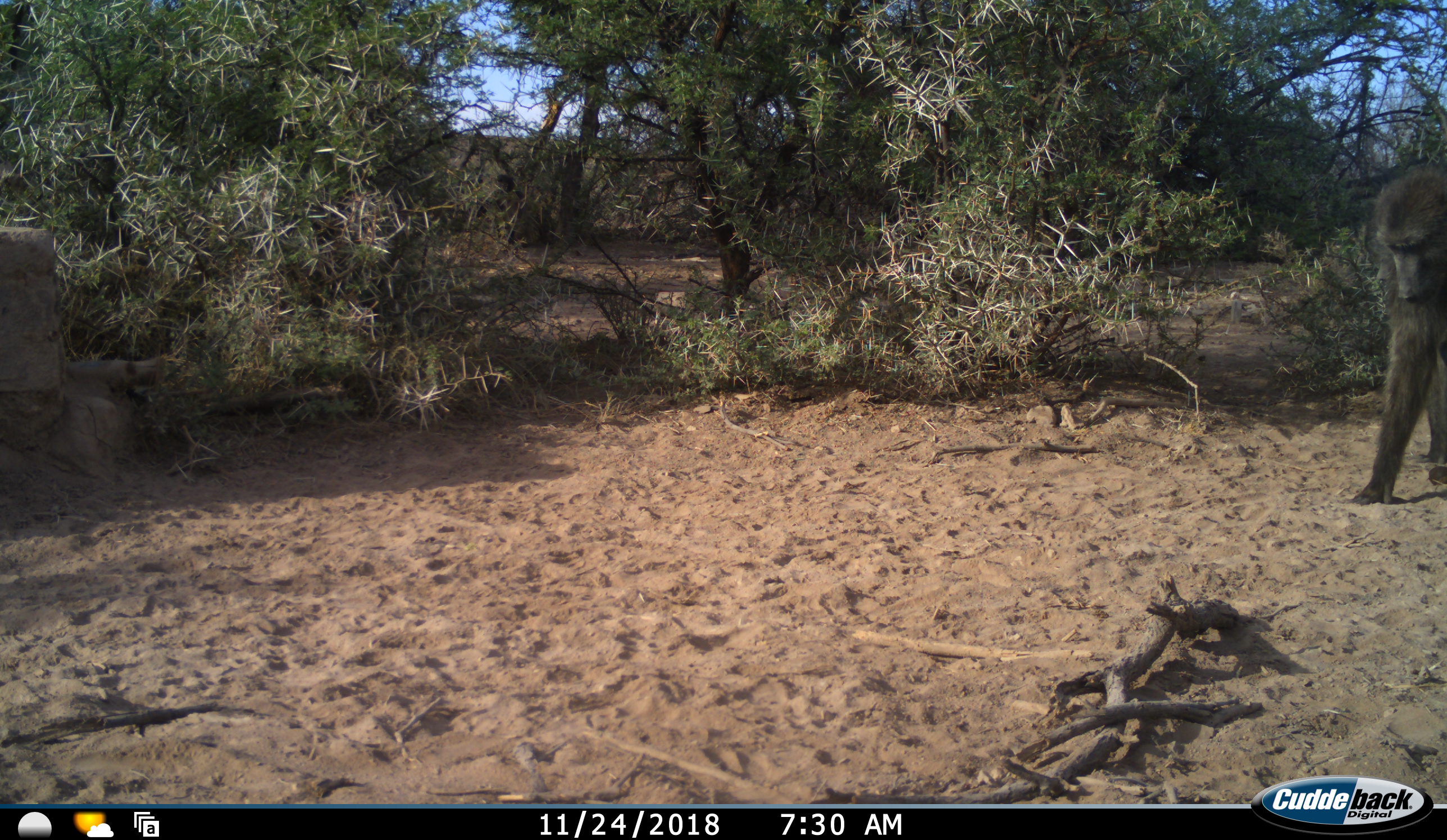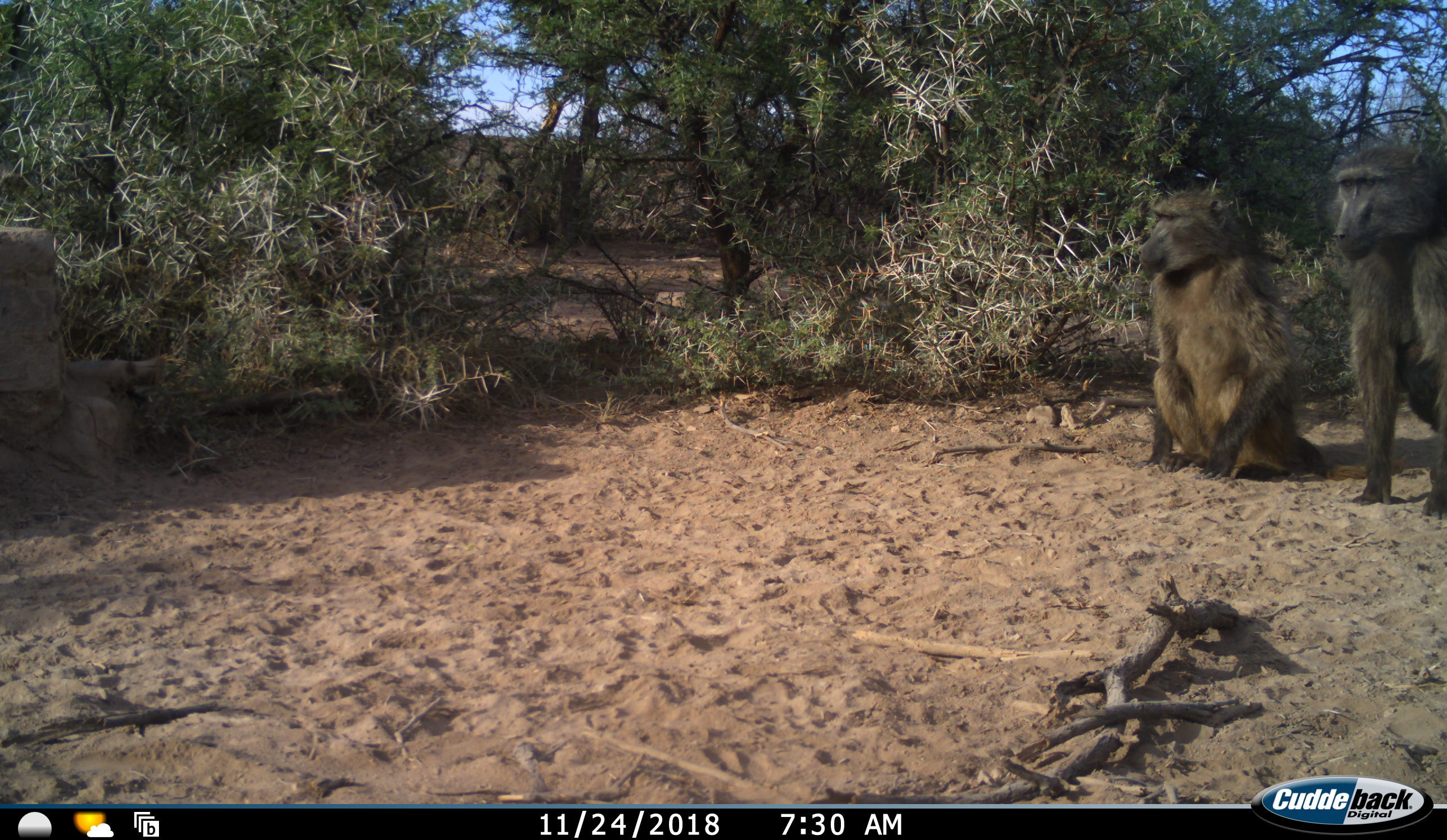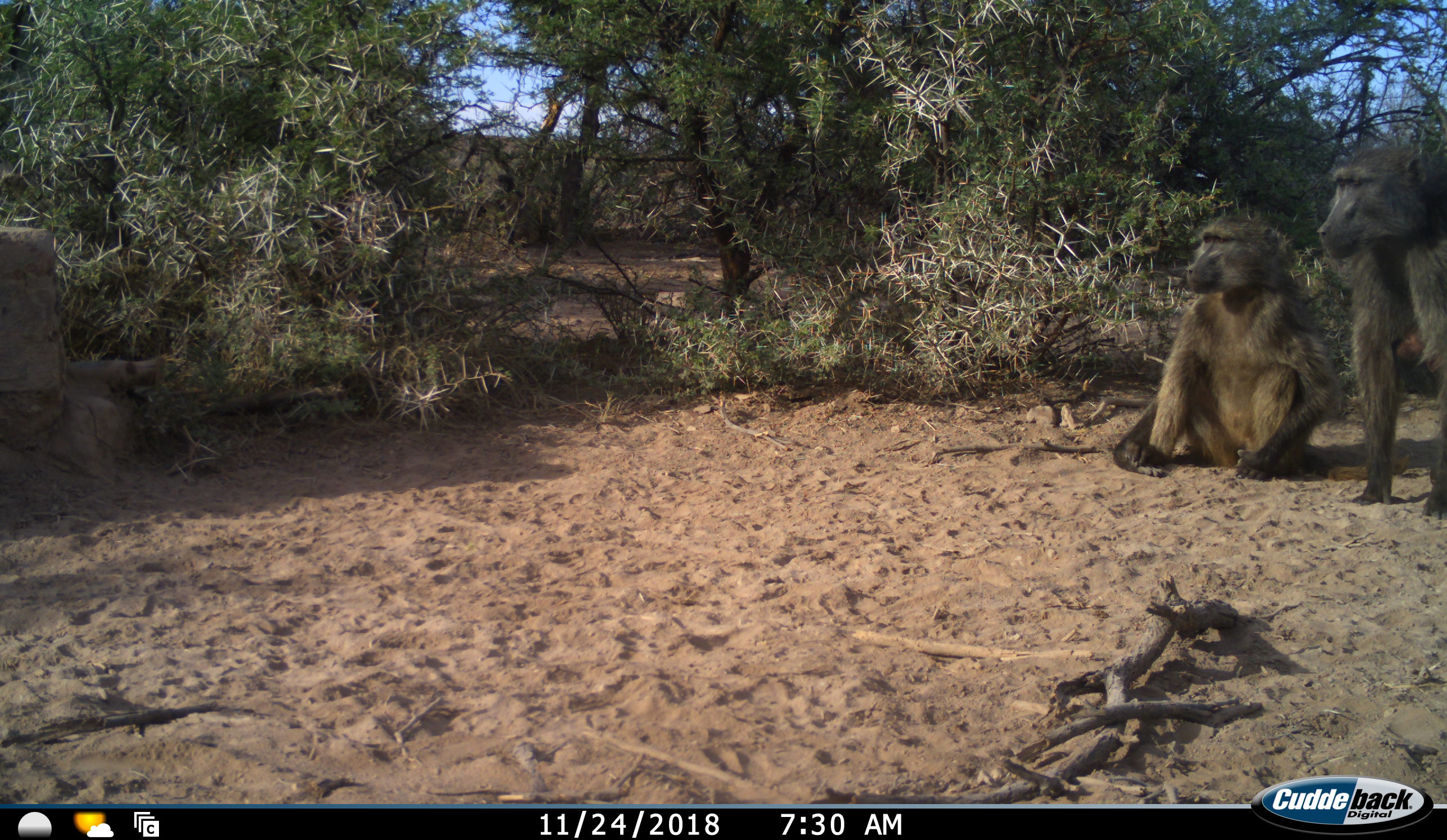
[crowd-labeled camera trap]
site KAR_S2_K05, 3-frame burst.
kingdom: Animalia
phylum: Chordata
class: Mammalia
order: Primates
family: Cercopithecidae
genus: Papio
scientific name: Papio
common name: baboon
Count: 2.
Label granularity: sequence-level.